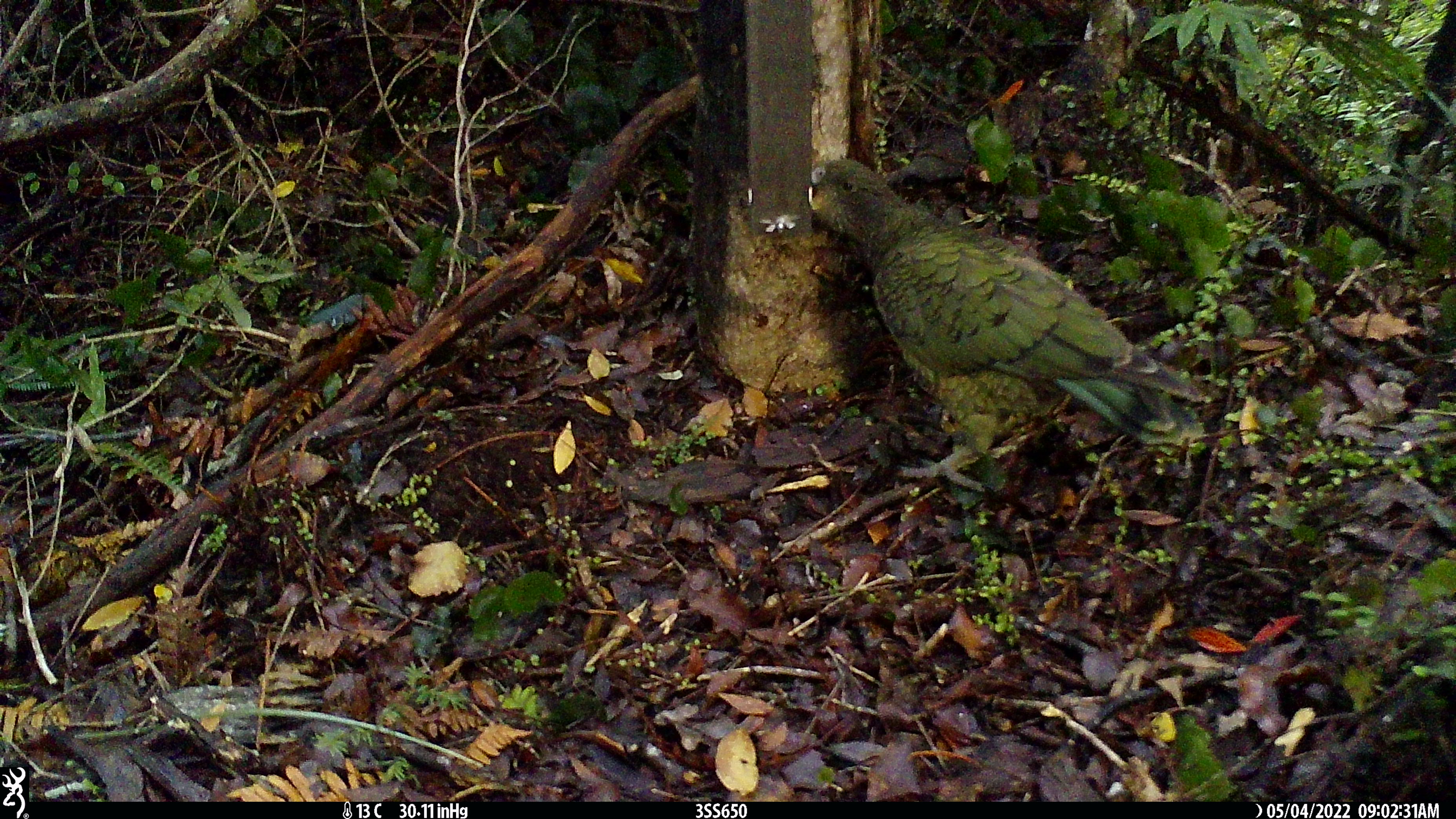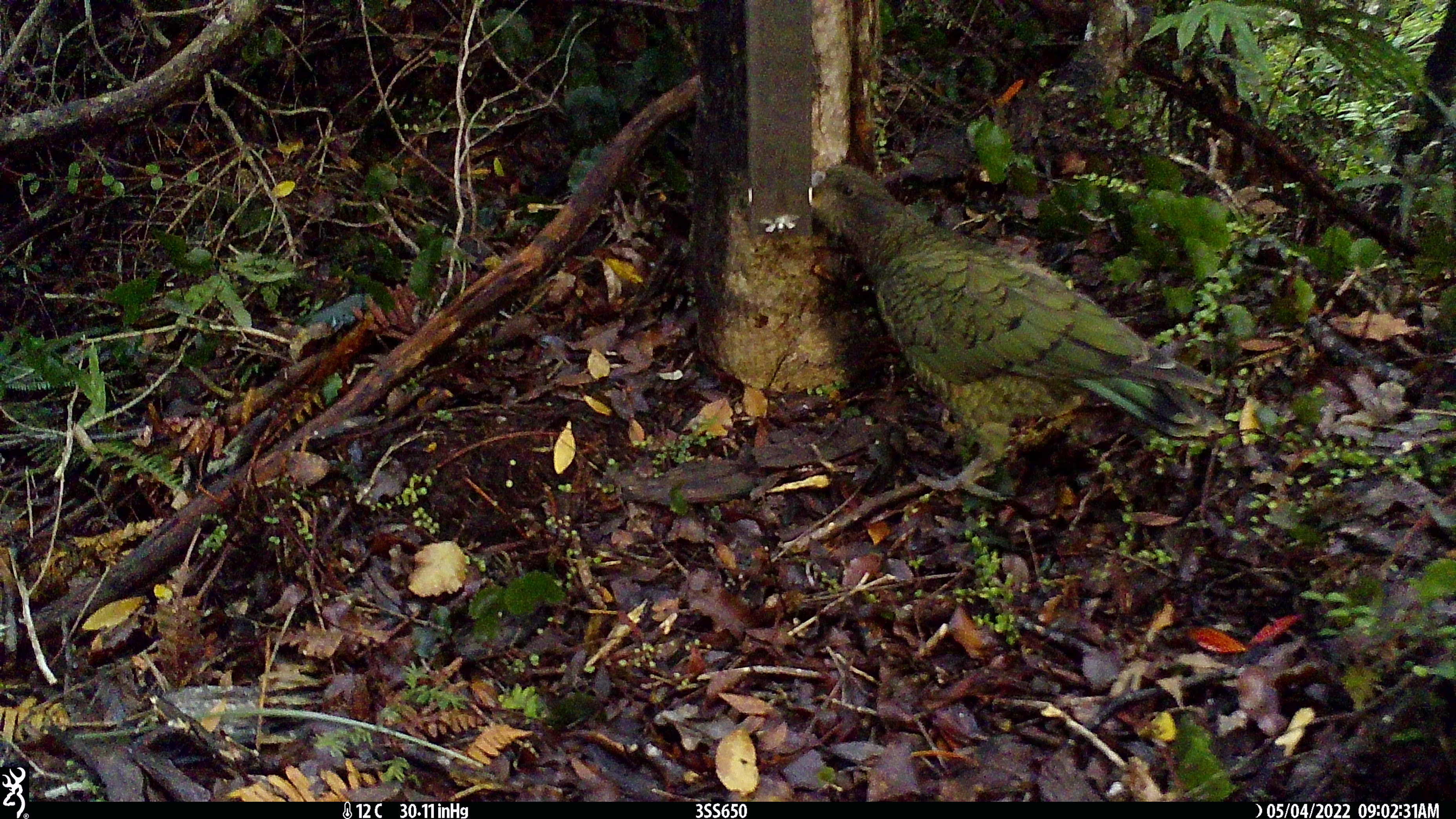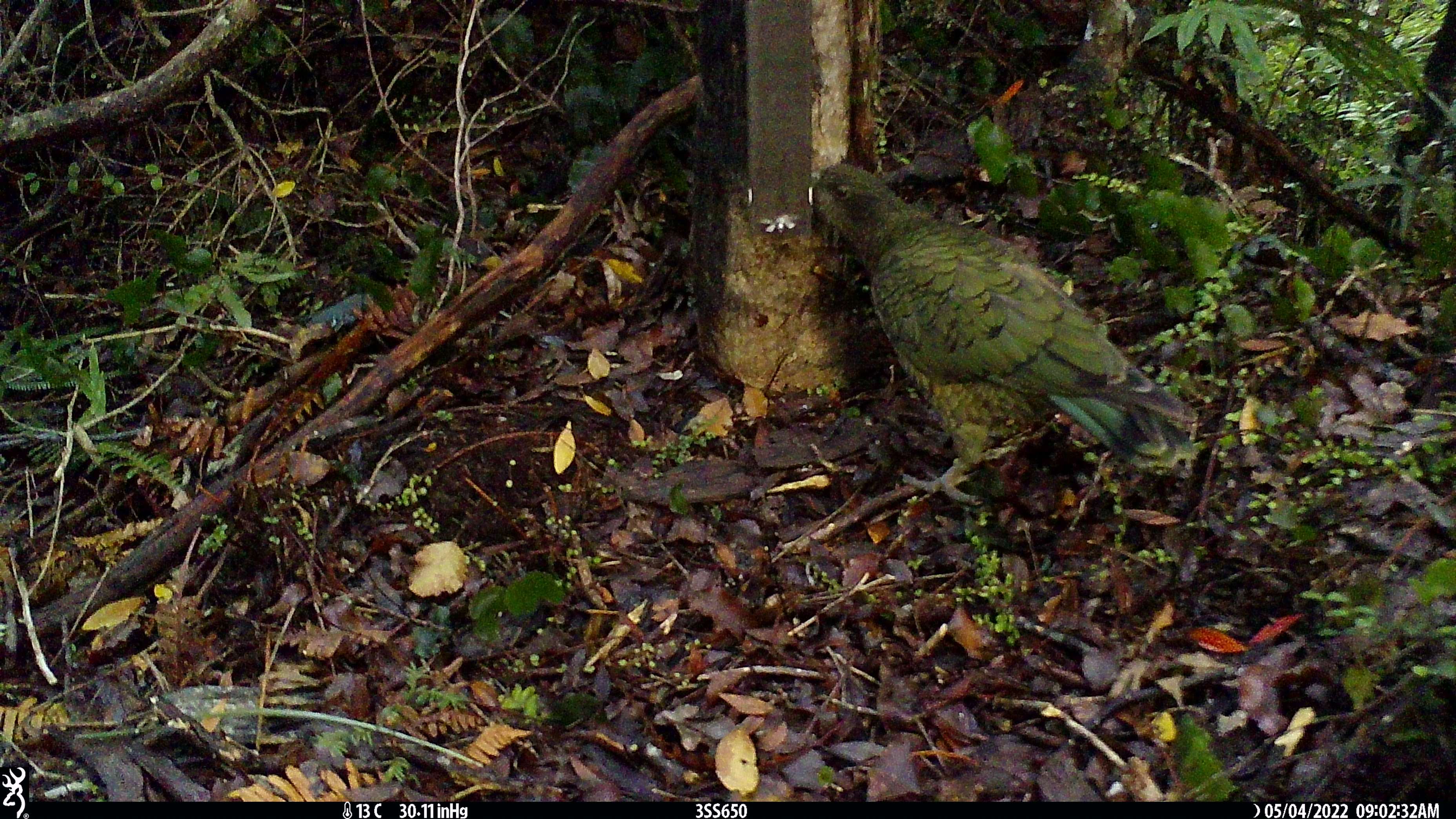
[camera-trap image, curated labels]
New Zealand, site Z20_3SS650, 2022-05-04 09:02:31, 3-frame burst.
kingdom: Animalia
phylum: Chordata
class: Aves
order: Psittaciformes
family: Strigopidae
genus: Nestor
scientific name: Nestor notabilis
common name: kea